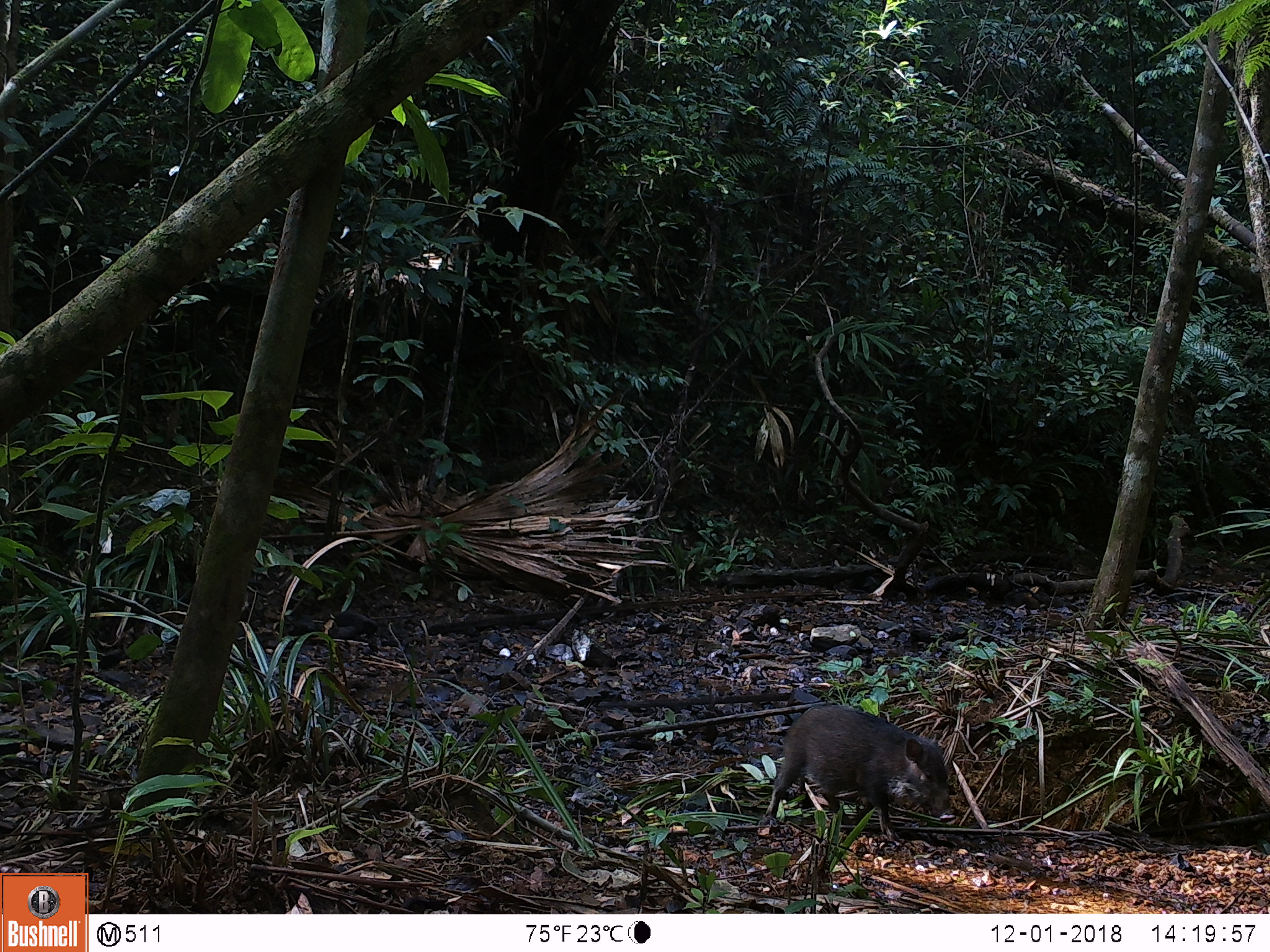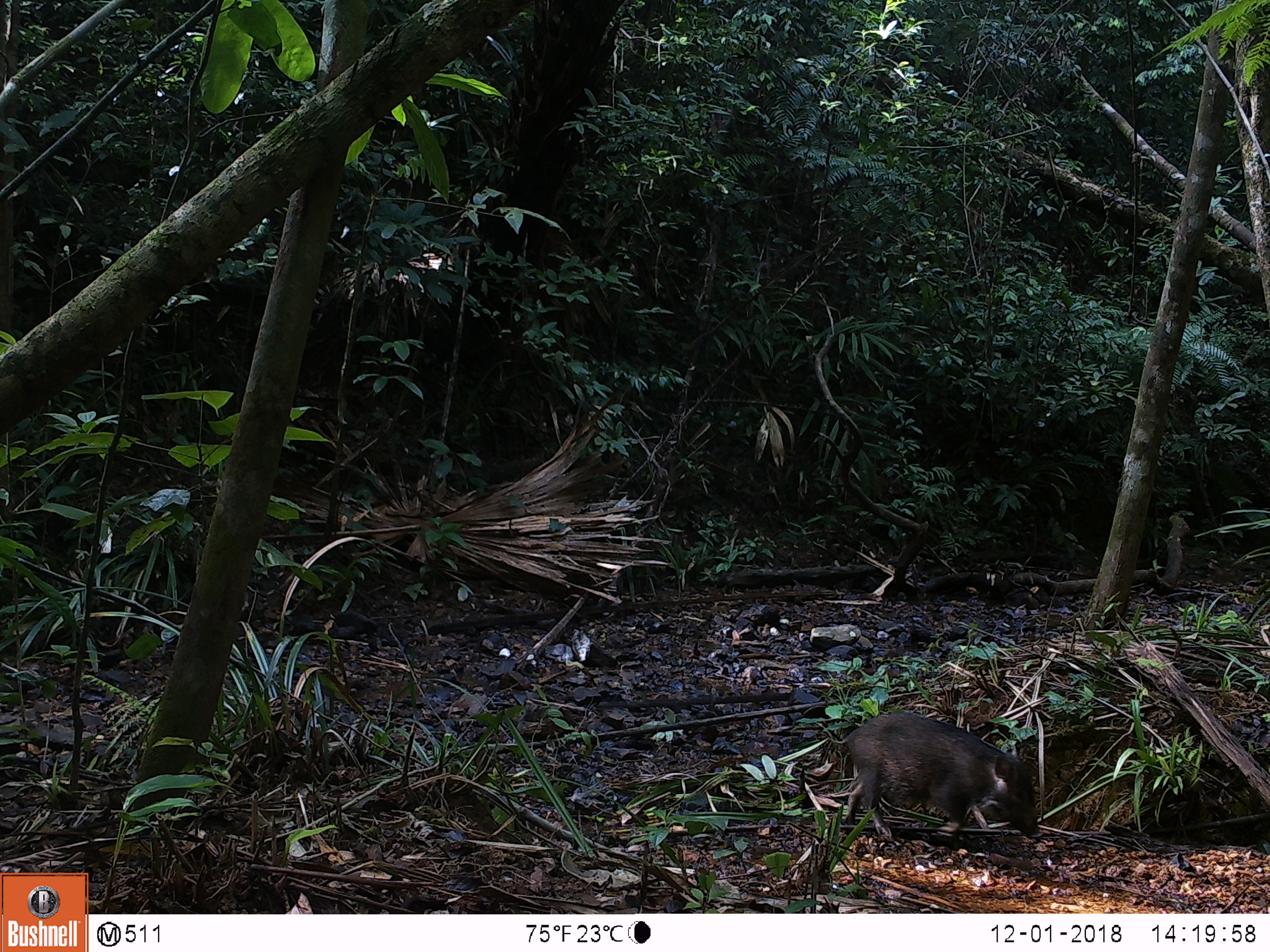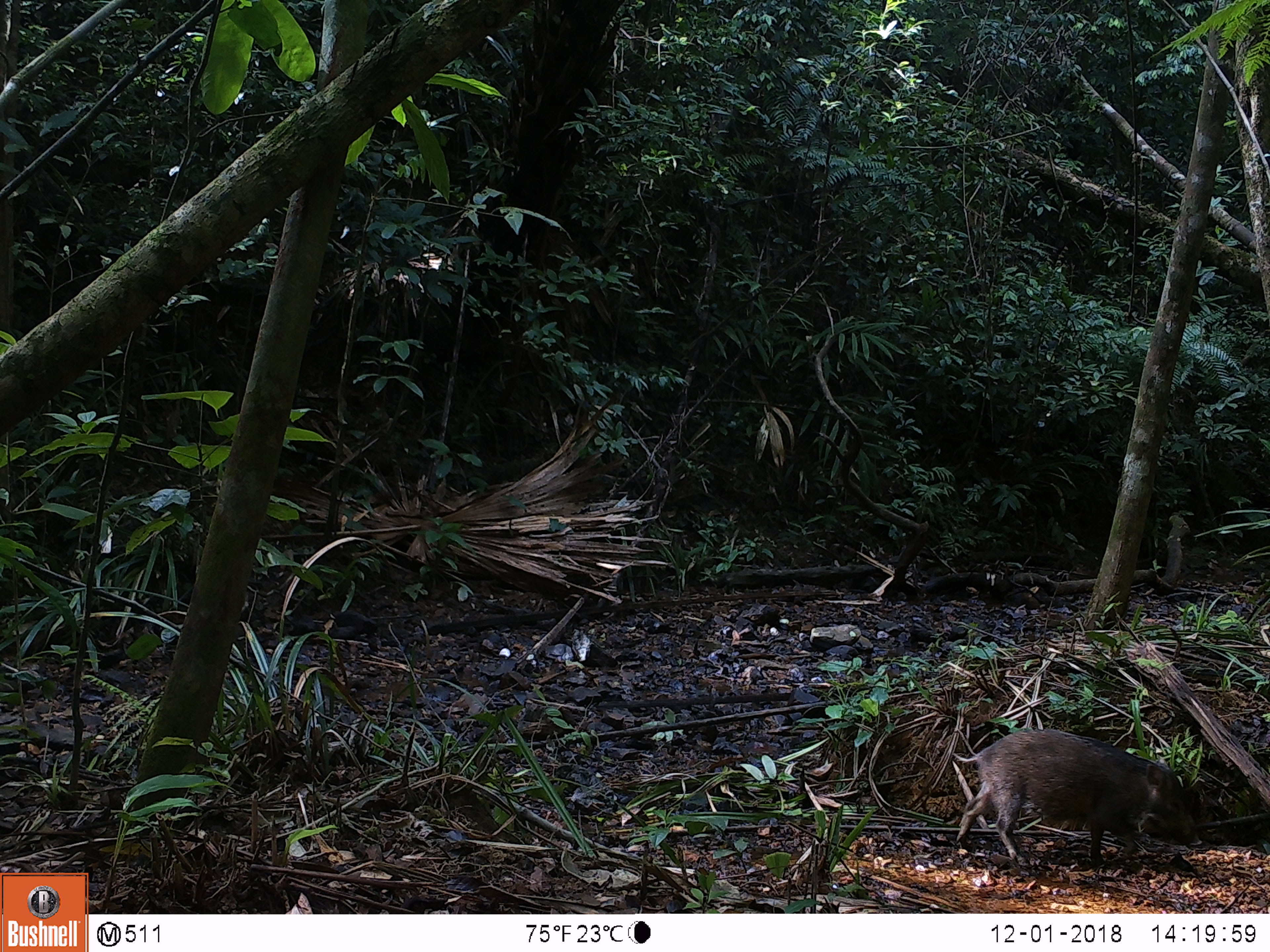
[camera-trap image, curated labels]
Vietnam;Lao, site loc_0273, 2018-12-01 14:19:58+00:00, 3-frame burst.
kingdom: Animalia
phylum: Chordata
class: Mammalia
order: Artiodactyla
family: Suidae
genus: Sus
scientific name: Sus scrofa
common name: eurasian wild pig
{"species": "eurasian wild pig (Sus scrofa)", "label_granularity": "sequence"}